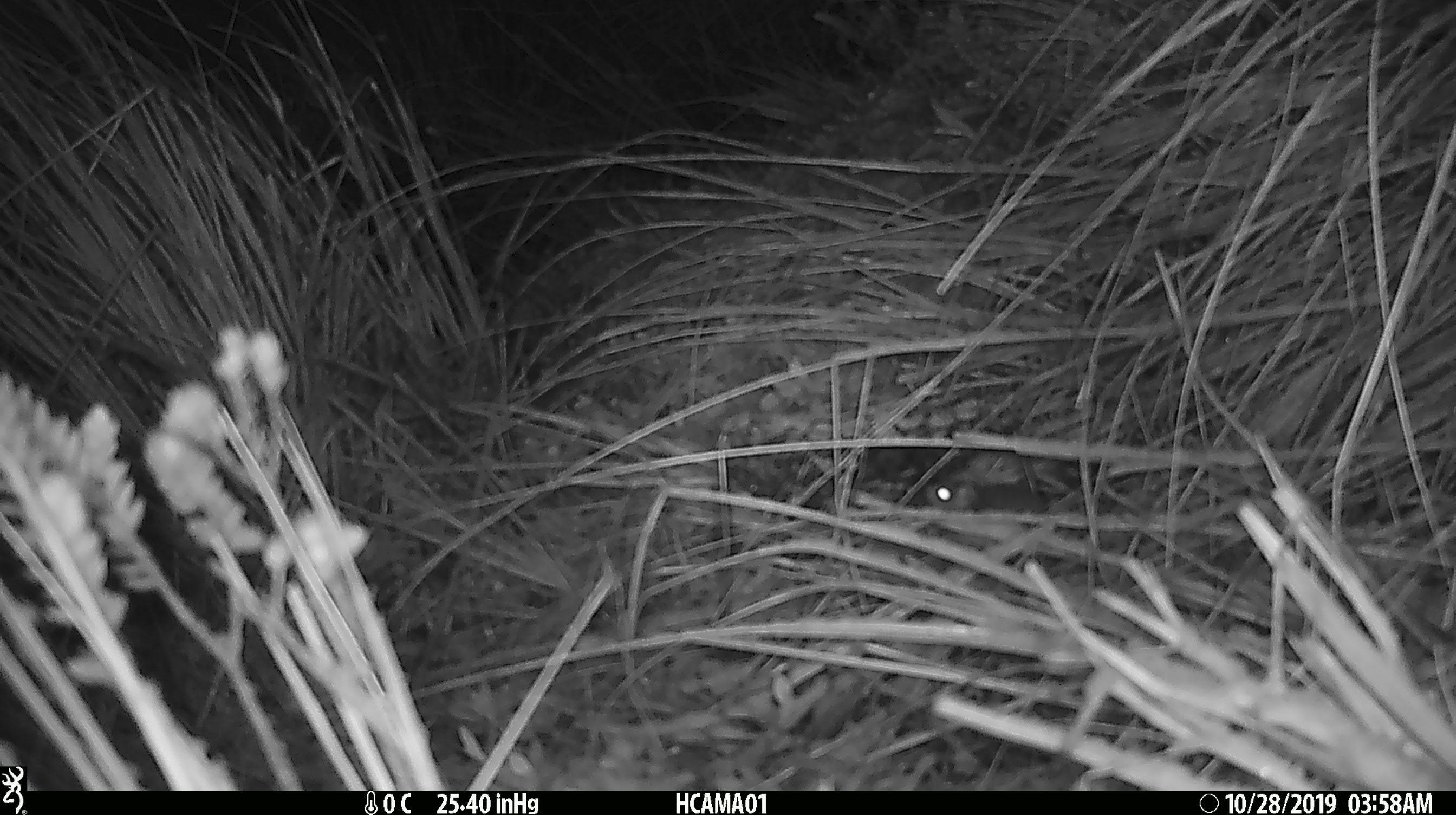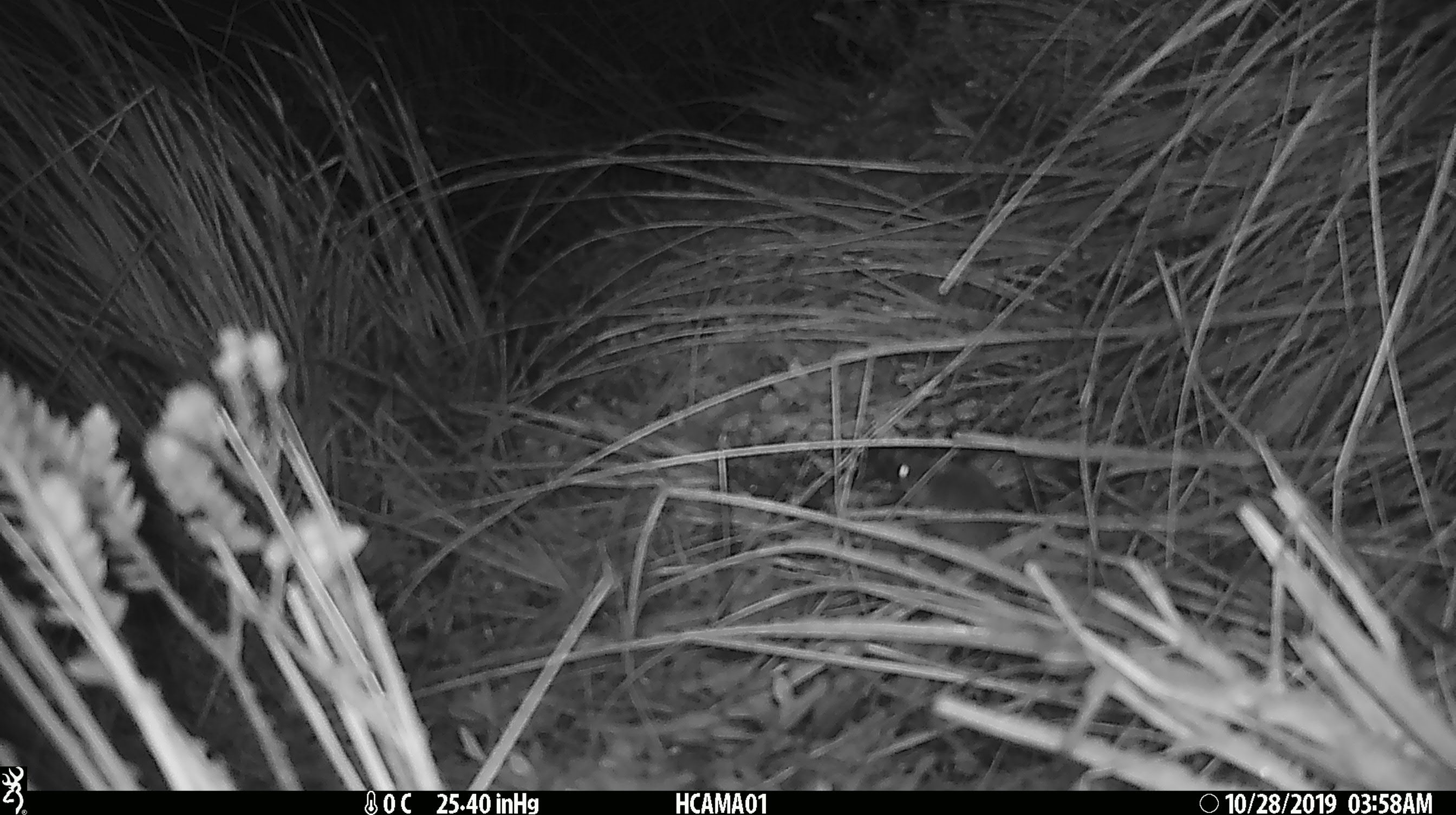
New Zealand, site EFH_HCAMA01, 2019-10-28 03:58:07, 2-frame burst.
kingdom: Animalia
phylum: Chordata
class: Mammalia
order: Rodentia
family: Muridae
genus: Mus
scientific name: Mus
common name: mouse